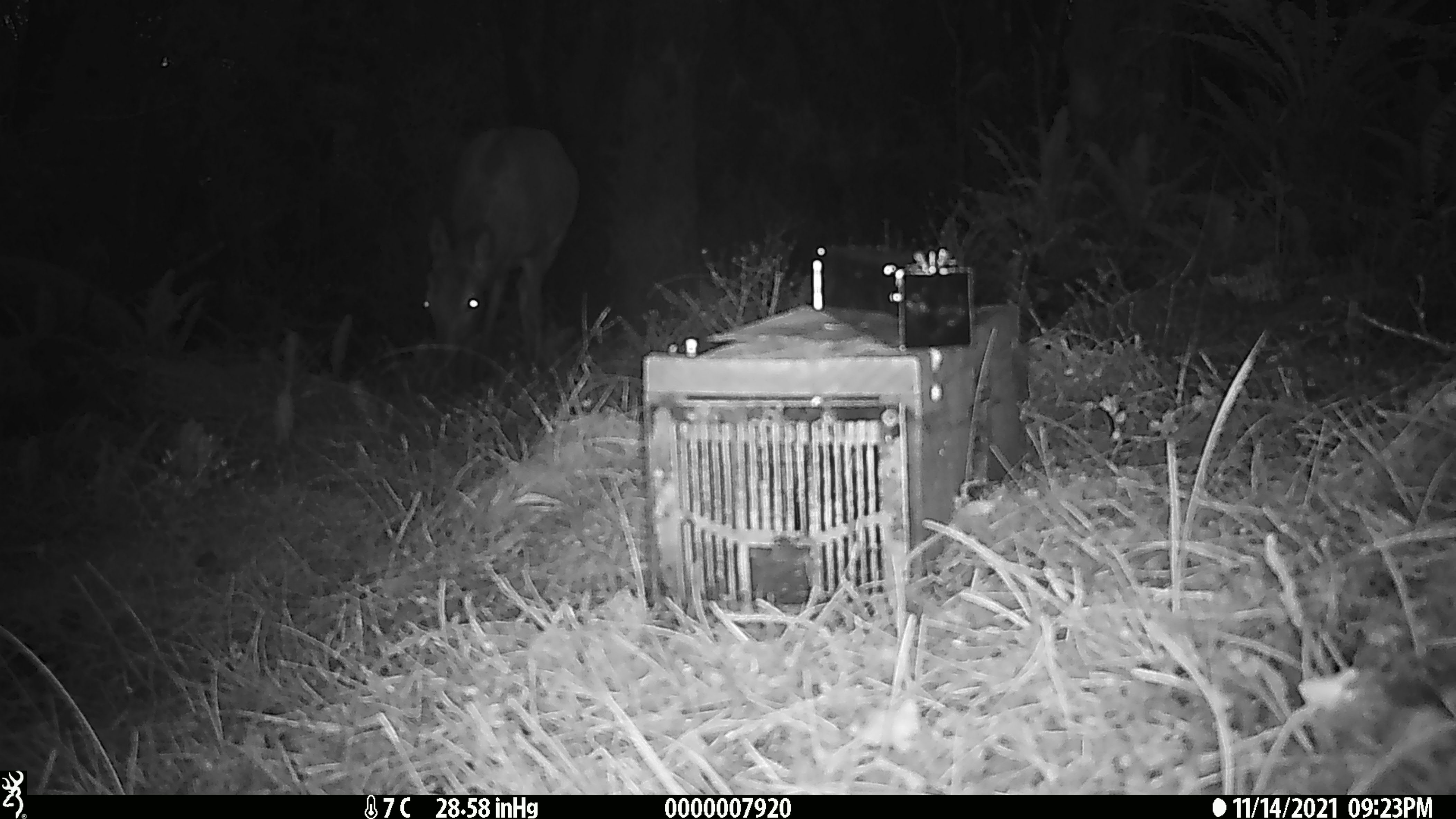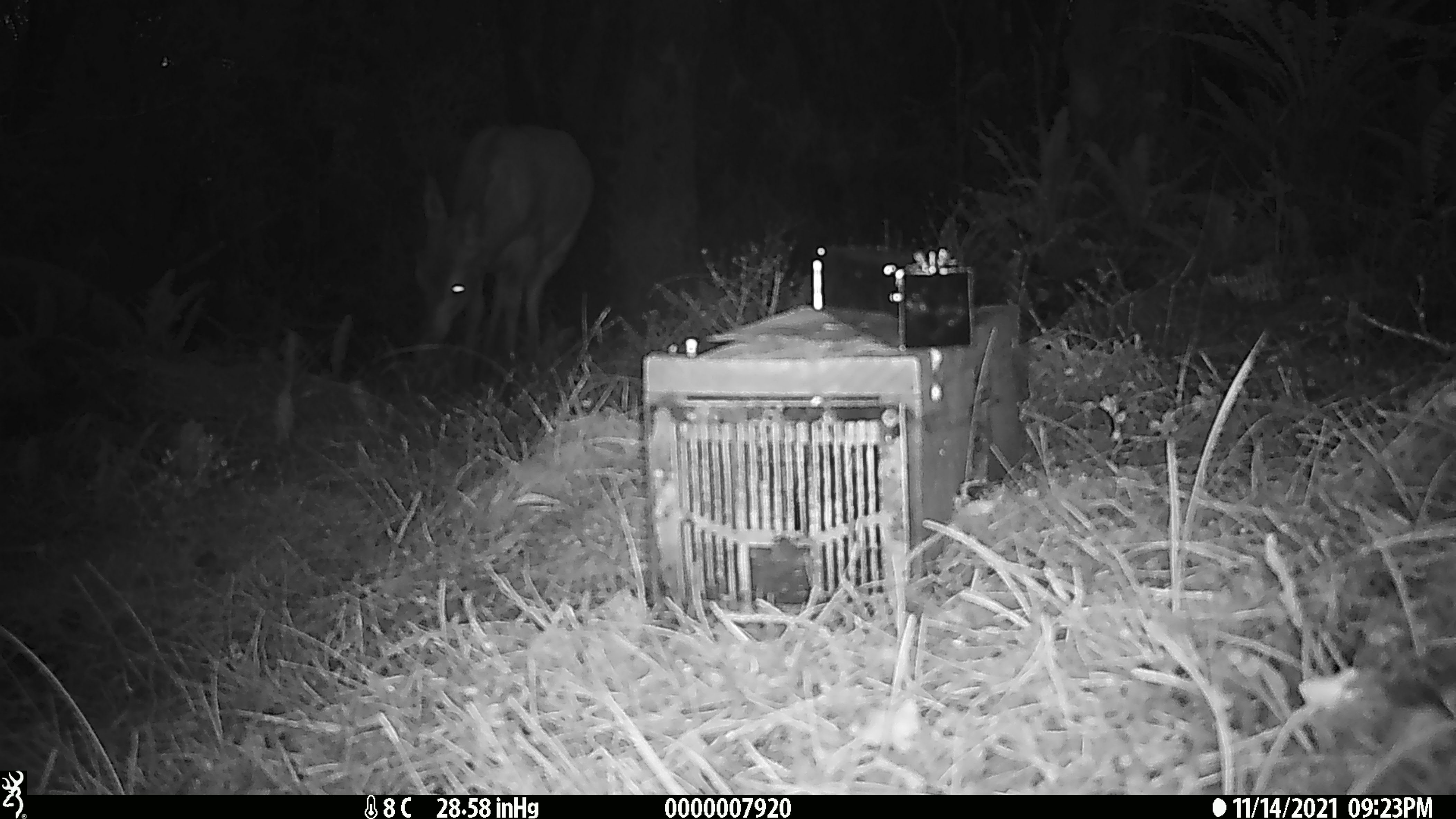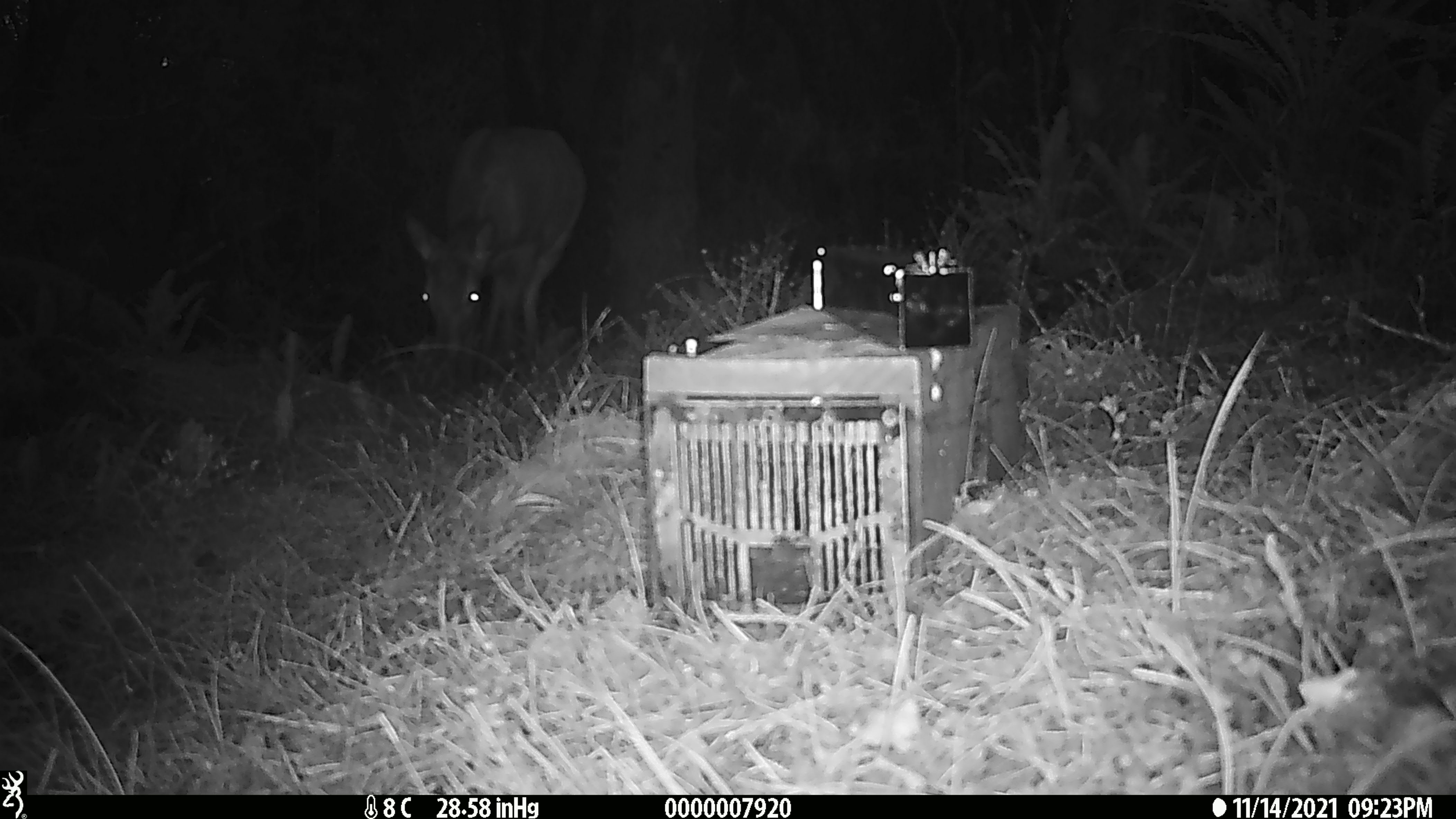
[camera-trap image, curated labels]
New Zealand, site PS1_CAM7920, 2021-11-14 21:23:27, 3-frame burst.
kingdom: Animalia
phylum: Chordata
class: Mammalia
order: Artiodactyla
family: Cervidae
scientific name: Cervidae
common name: deer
Deer (Cervidae).